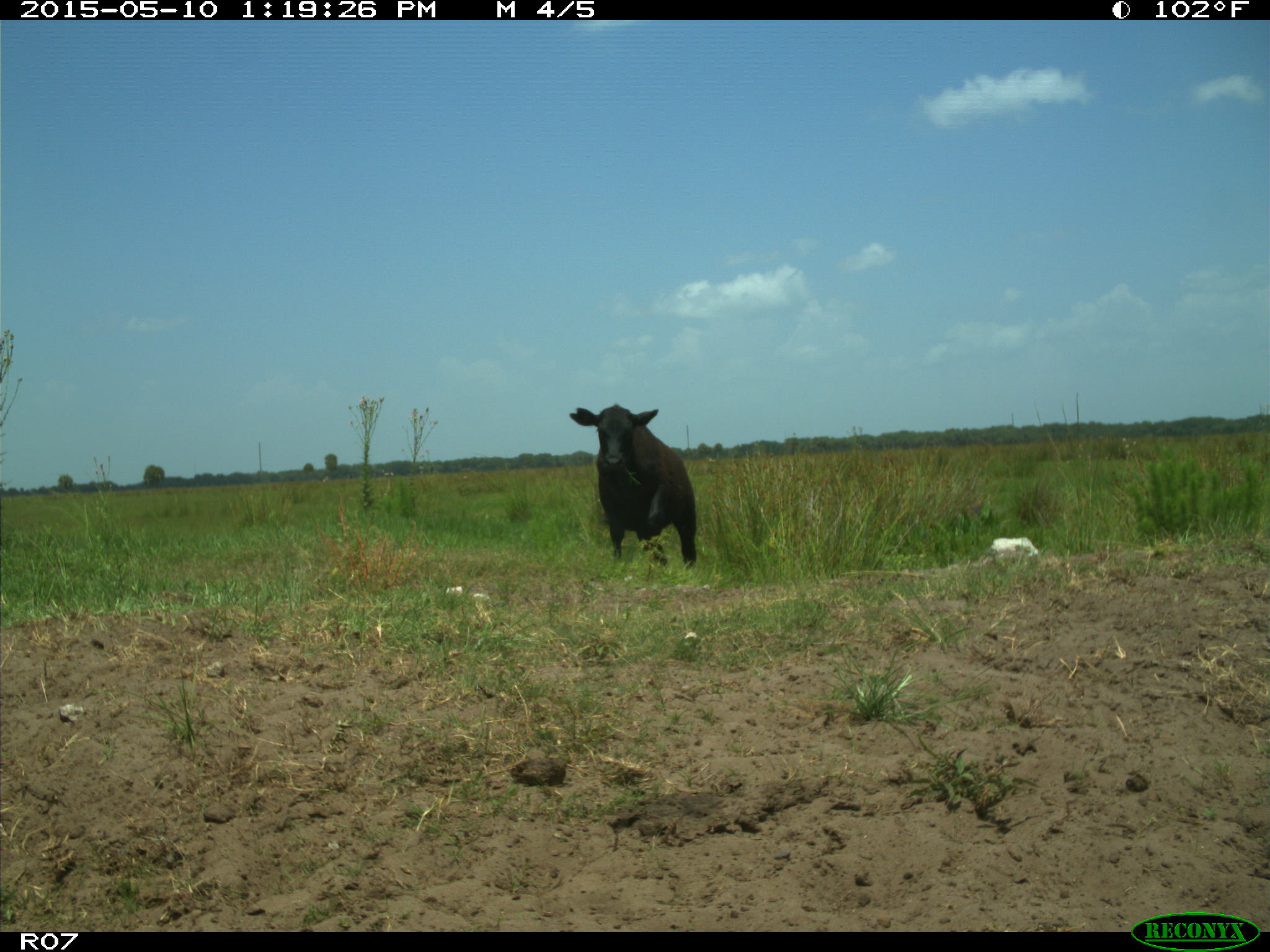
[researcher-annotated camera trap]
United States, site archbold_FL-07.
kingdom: Animalia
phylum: Chordata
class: Mammalia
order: Artiodactyla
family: Bovidae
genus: Bos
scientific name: Bos taurus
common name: domestic cow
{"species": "Bos taurus (domestic cow)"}